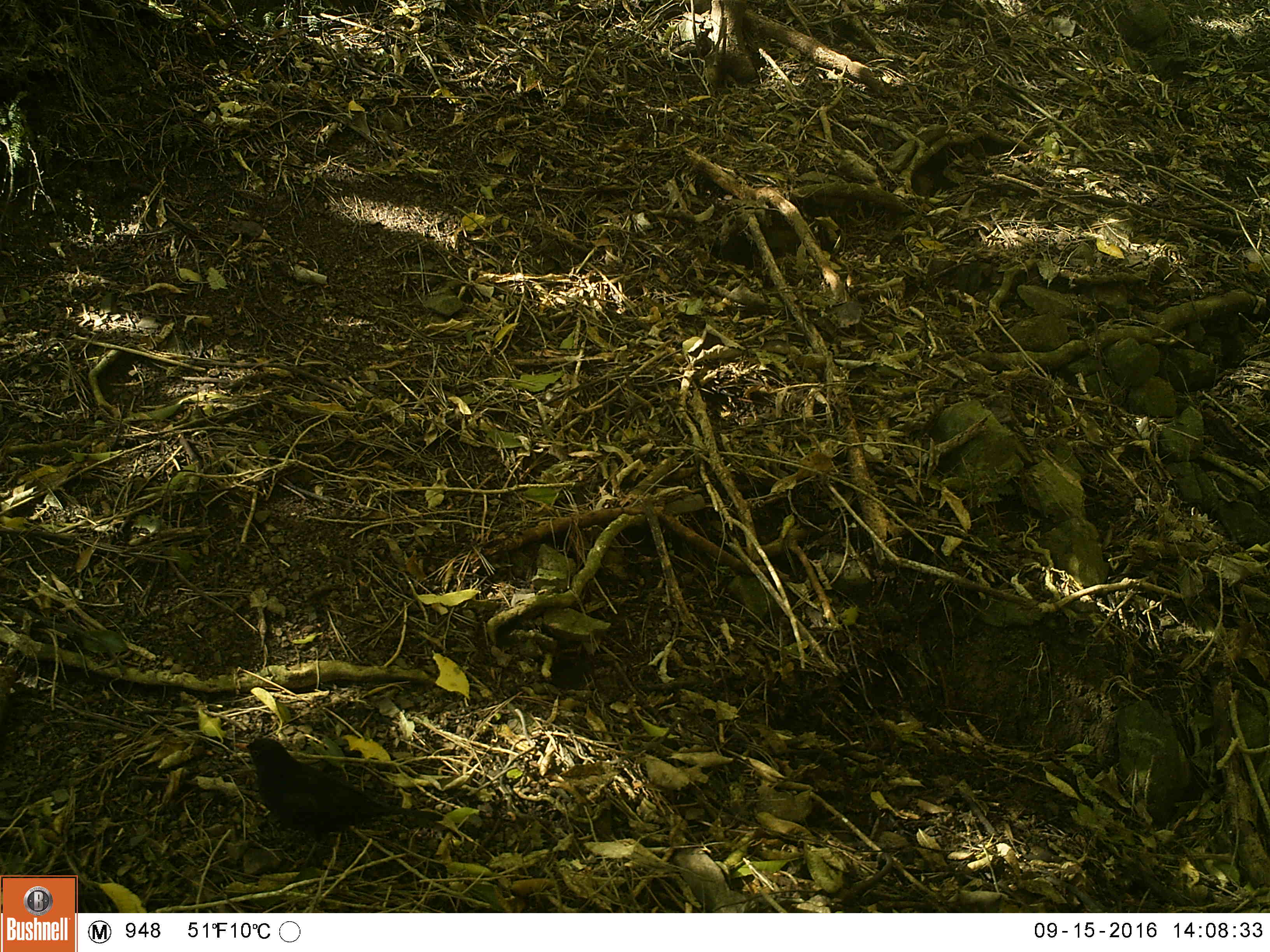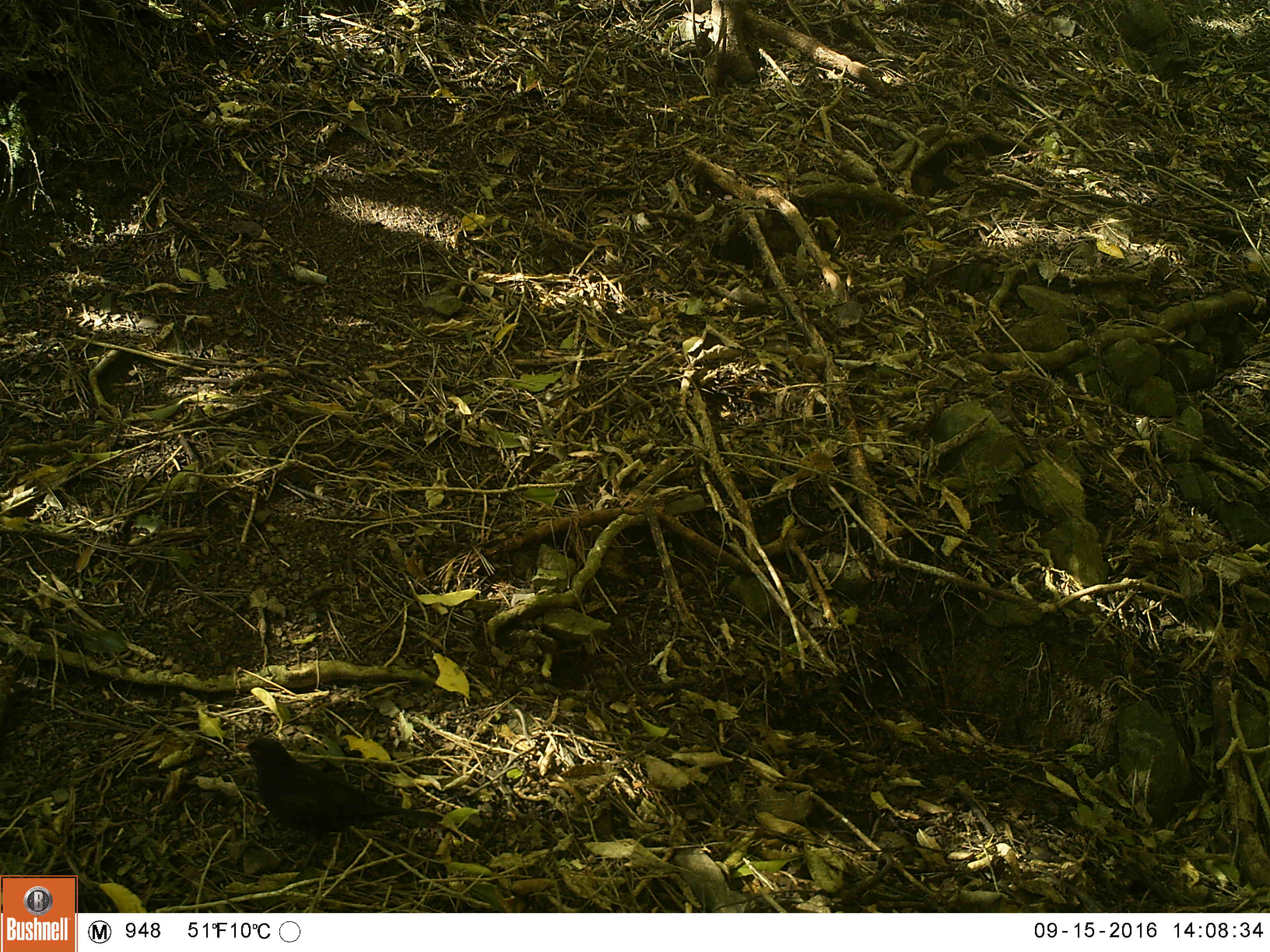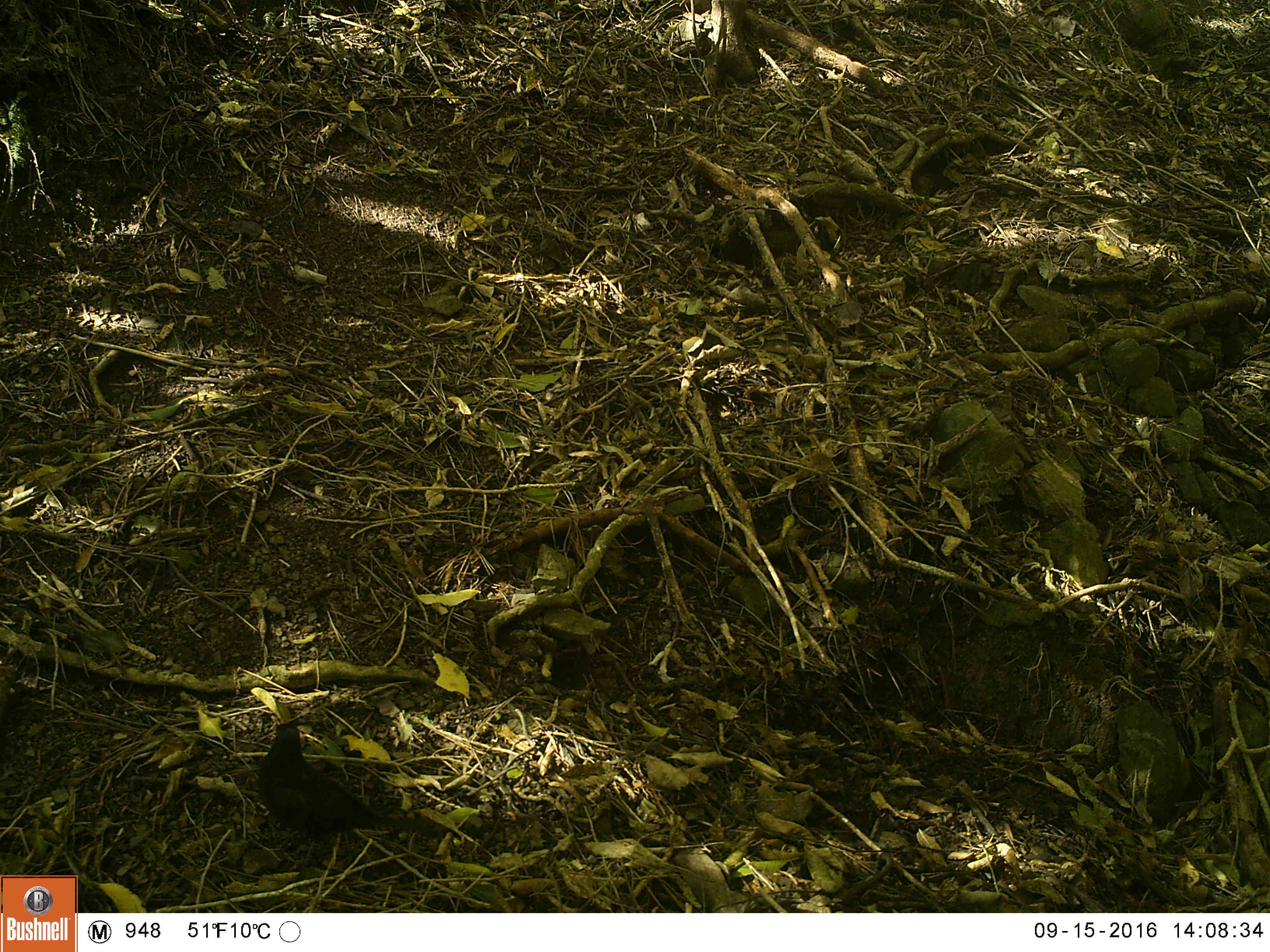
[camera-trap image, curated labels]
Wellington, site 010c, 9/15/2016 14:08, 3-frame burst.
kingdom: Animalia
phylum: Chordata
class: Aves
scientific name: Aves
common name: bird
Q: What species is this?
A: Bird (Aves).